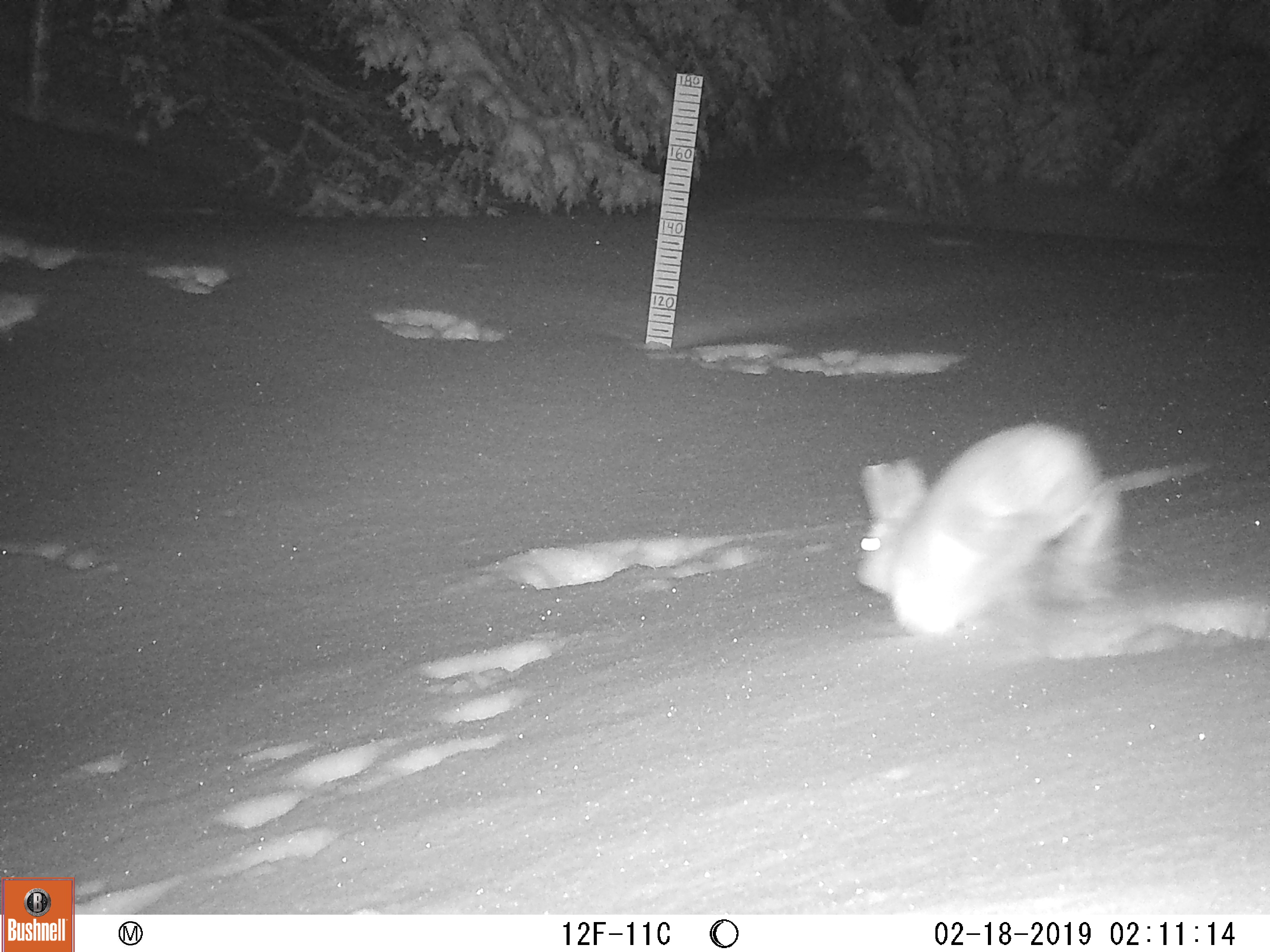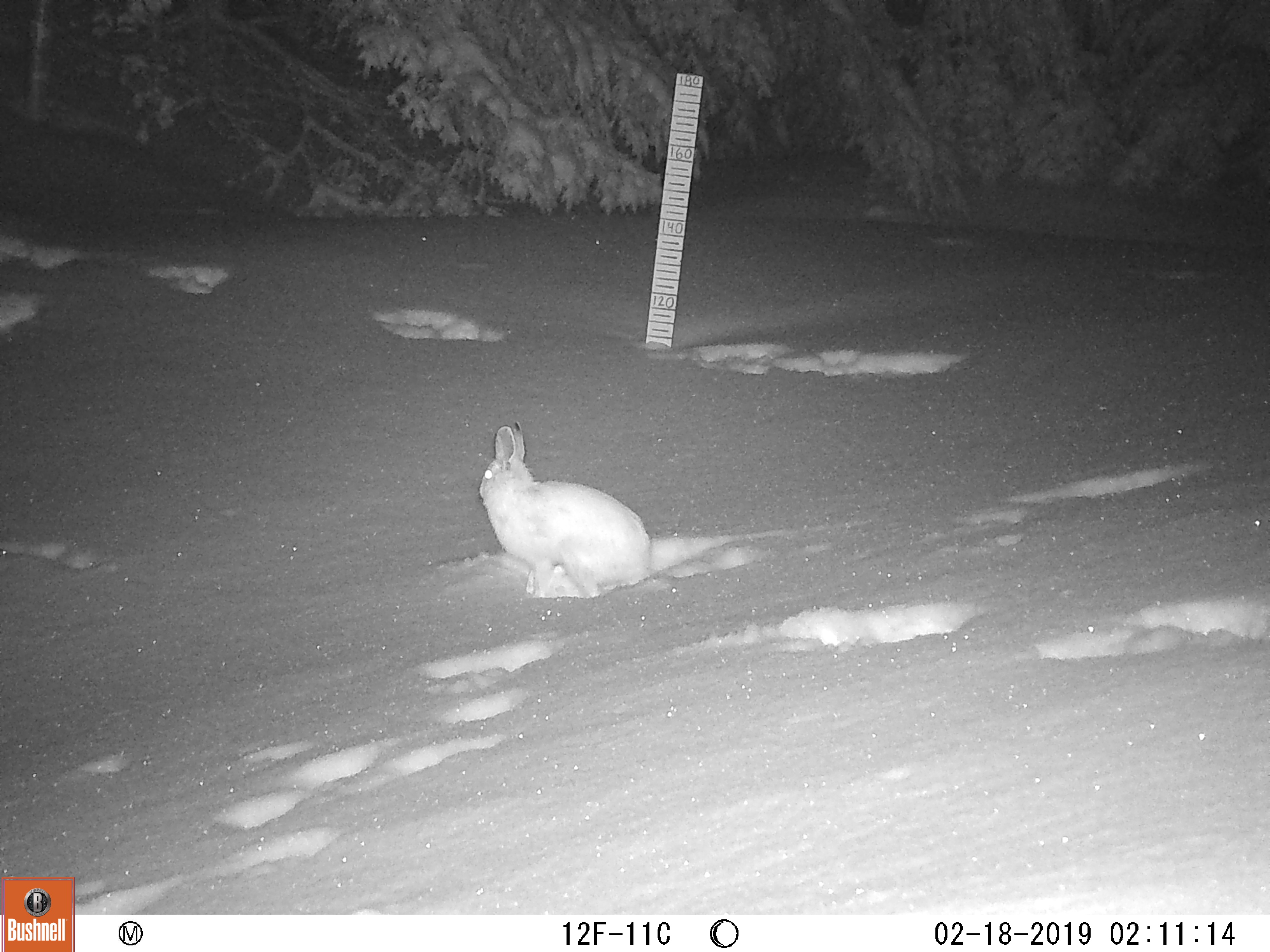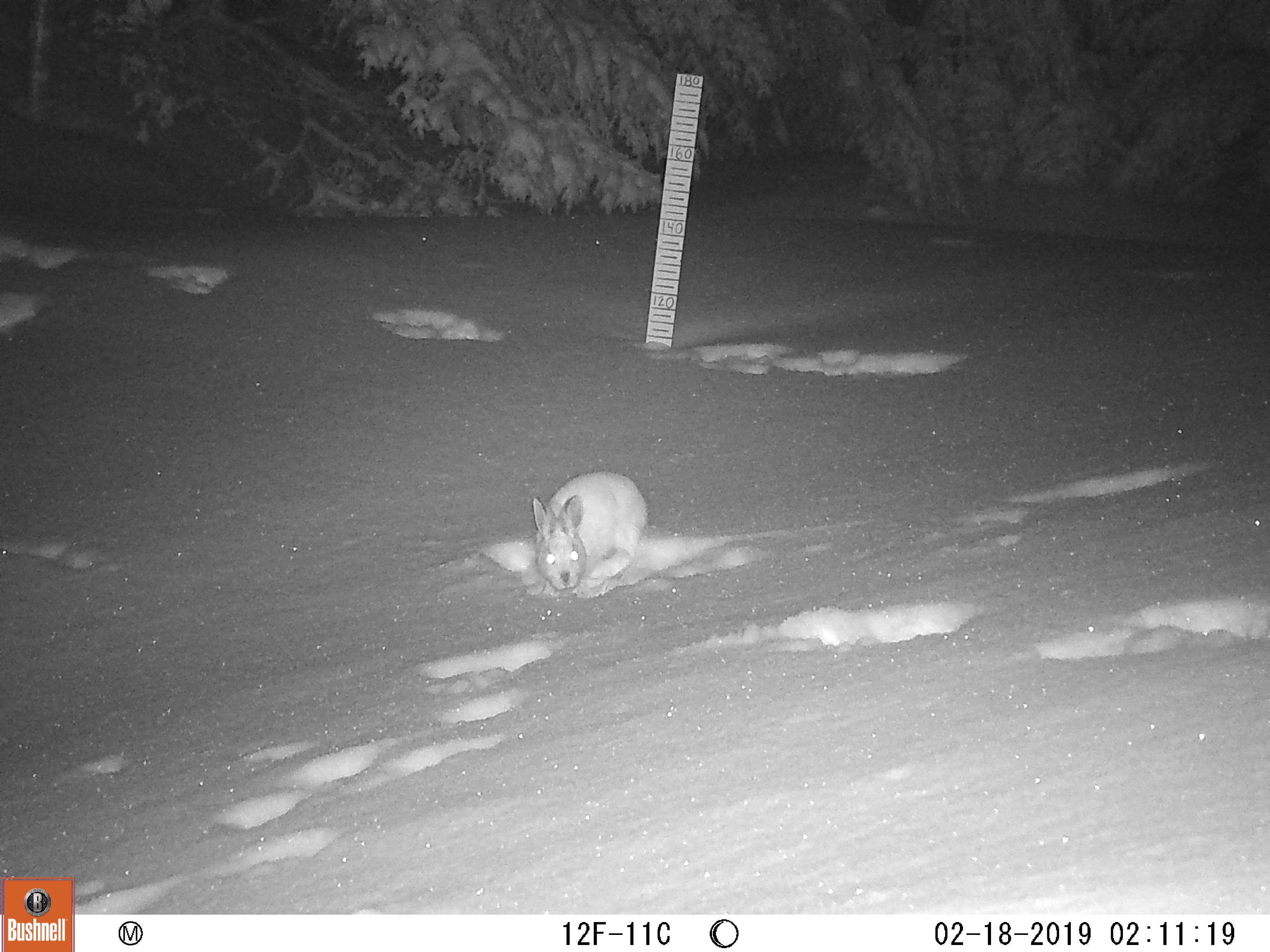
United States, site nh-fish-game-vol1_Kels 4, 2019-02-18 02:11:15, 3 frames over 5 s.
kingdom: Animalia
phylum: Chordata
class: Mammalia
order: Lagomorpha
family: Leporidae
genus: Lepus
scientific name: Lepus americanus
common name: snowshoe hare